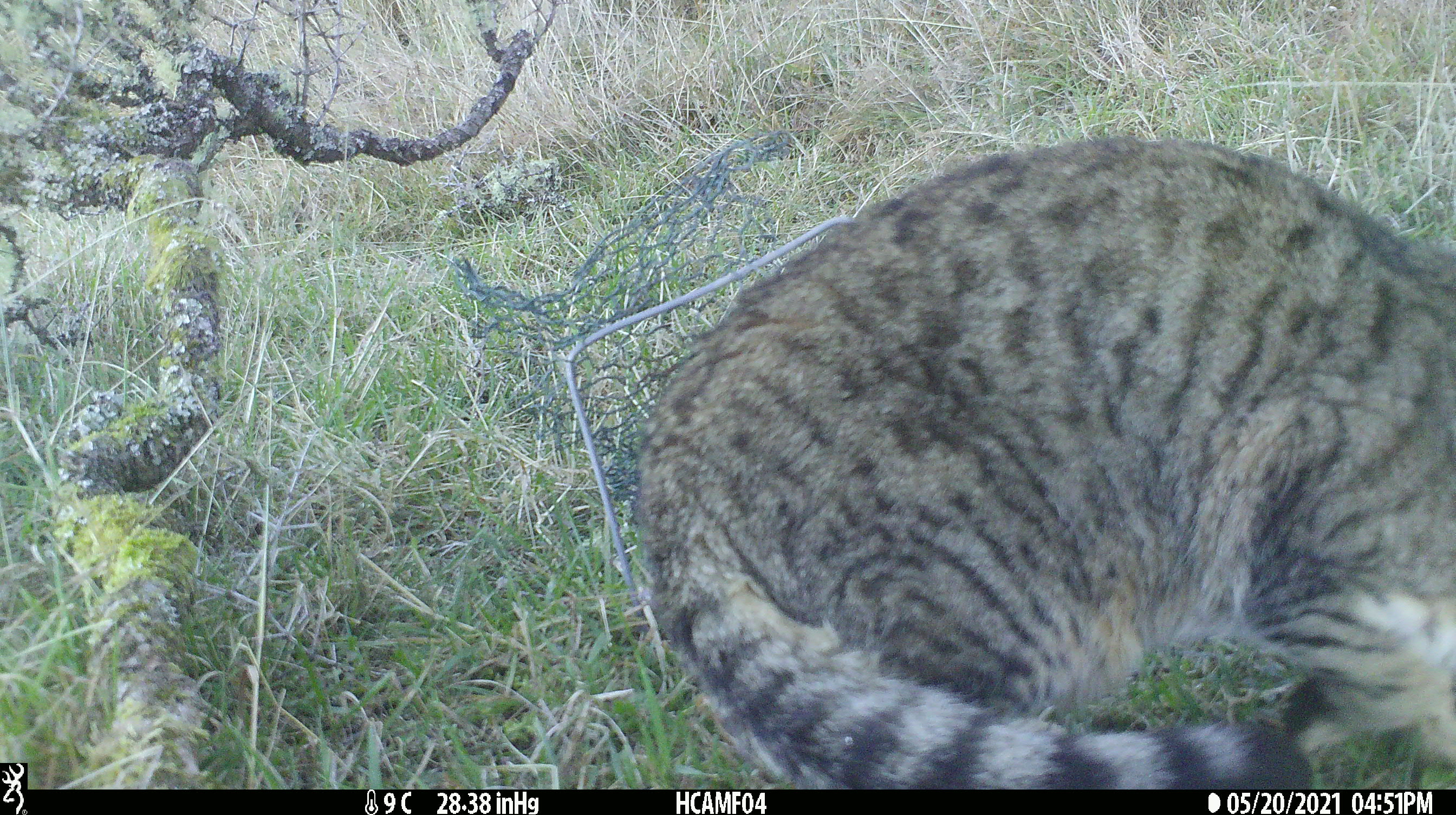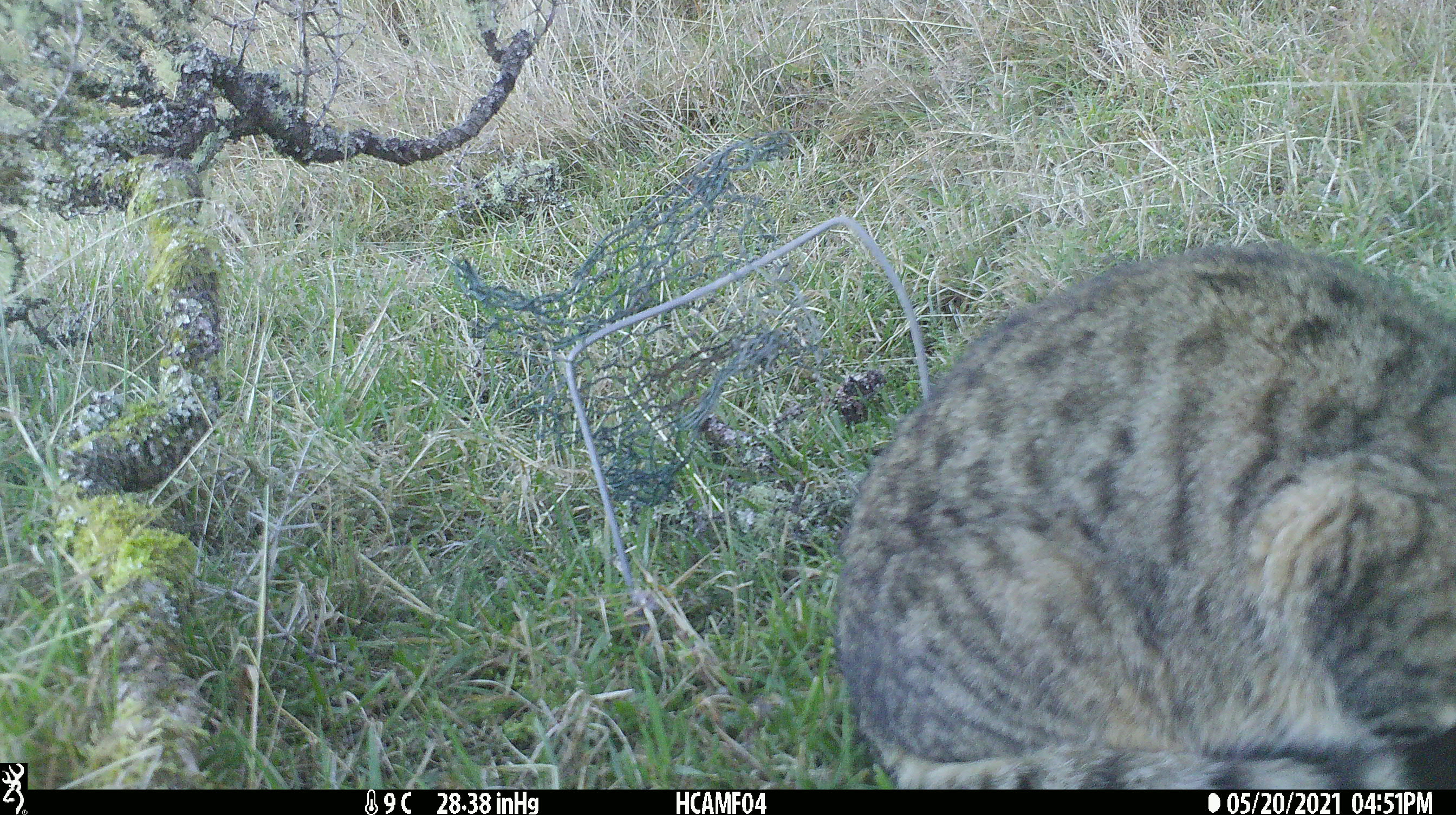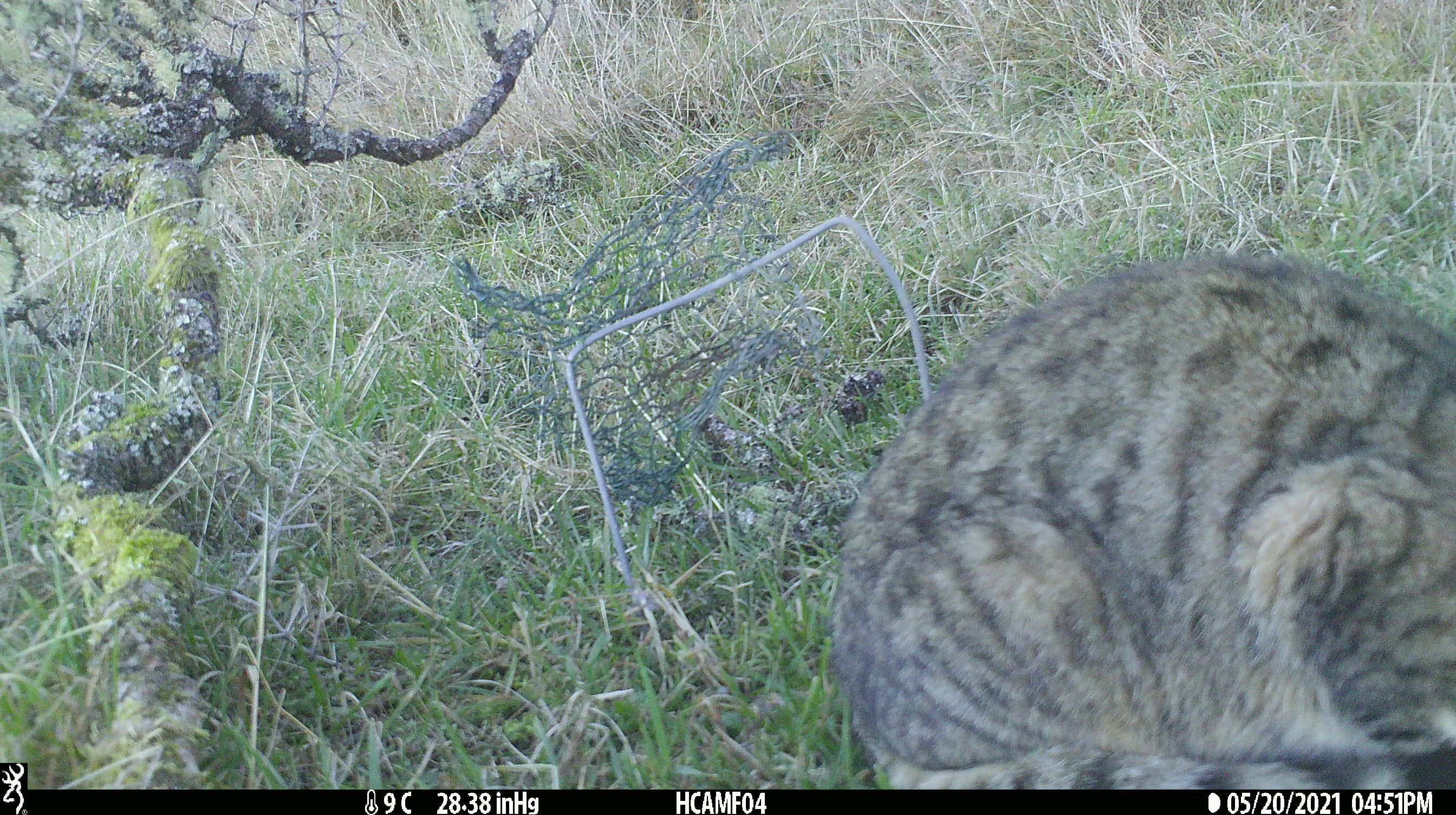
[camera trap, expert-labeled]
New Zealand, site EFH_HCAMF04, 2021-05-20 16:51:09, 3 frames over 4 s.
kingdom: Animalia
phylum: Chordata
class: Mammalia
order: Carnivora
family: Felidae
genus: Felis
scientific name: Felis catus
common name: domestic cat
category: cat